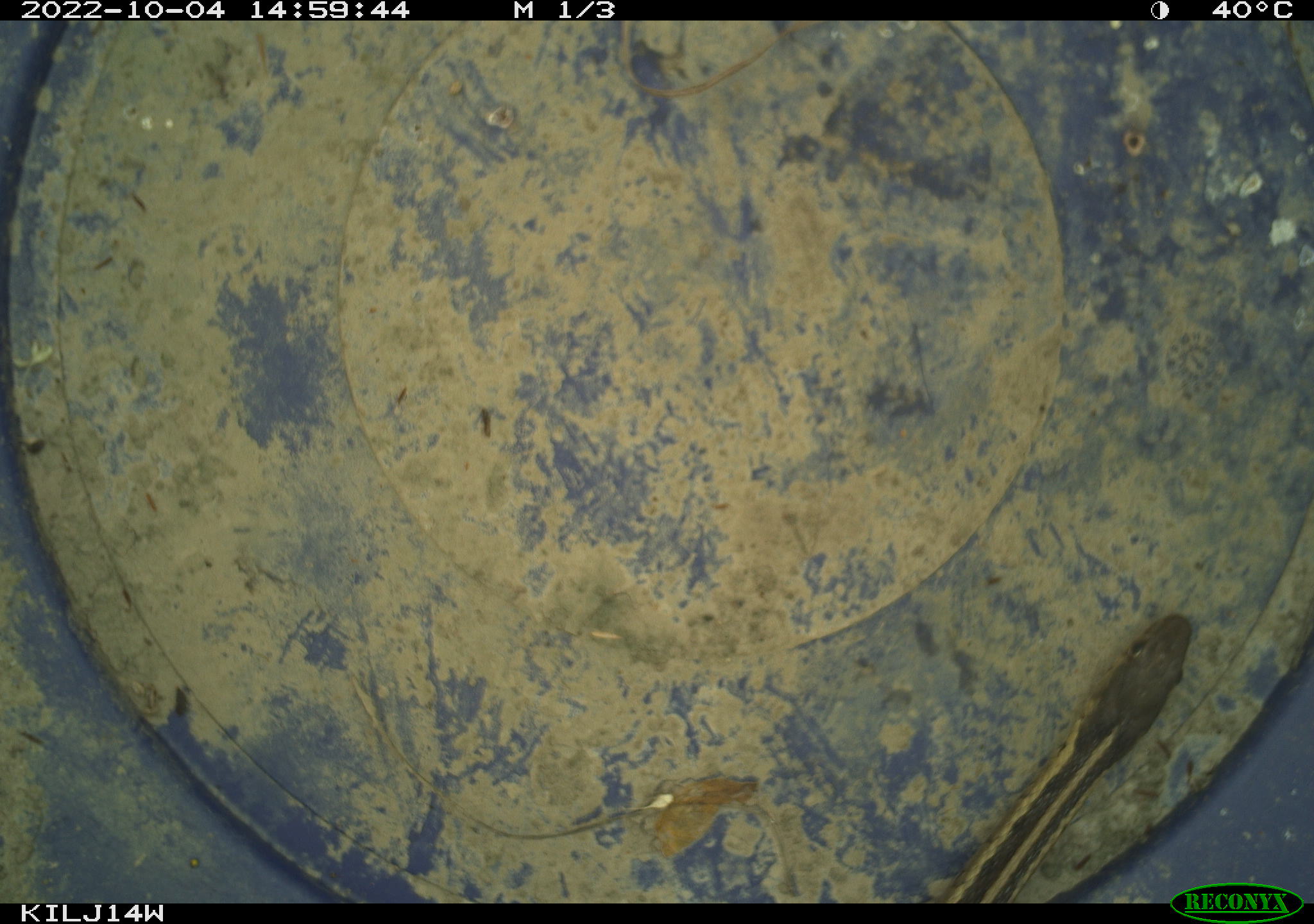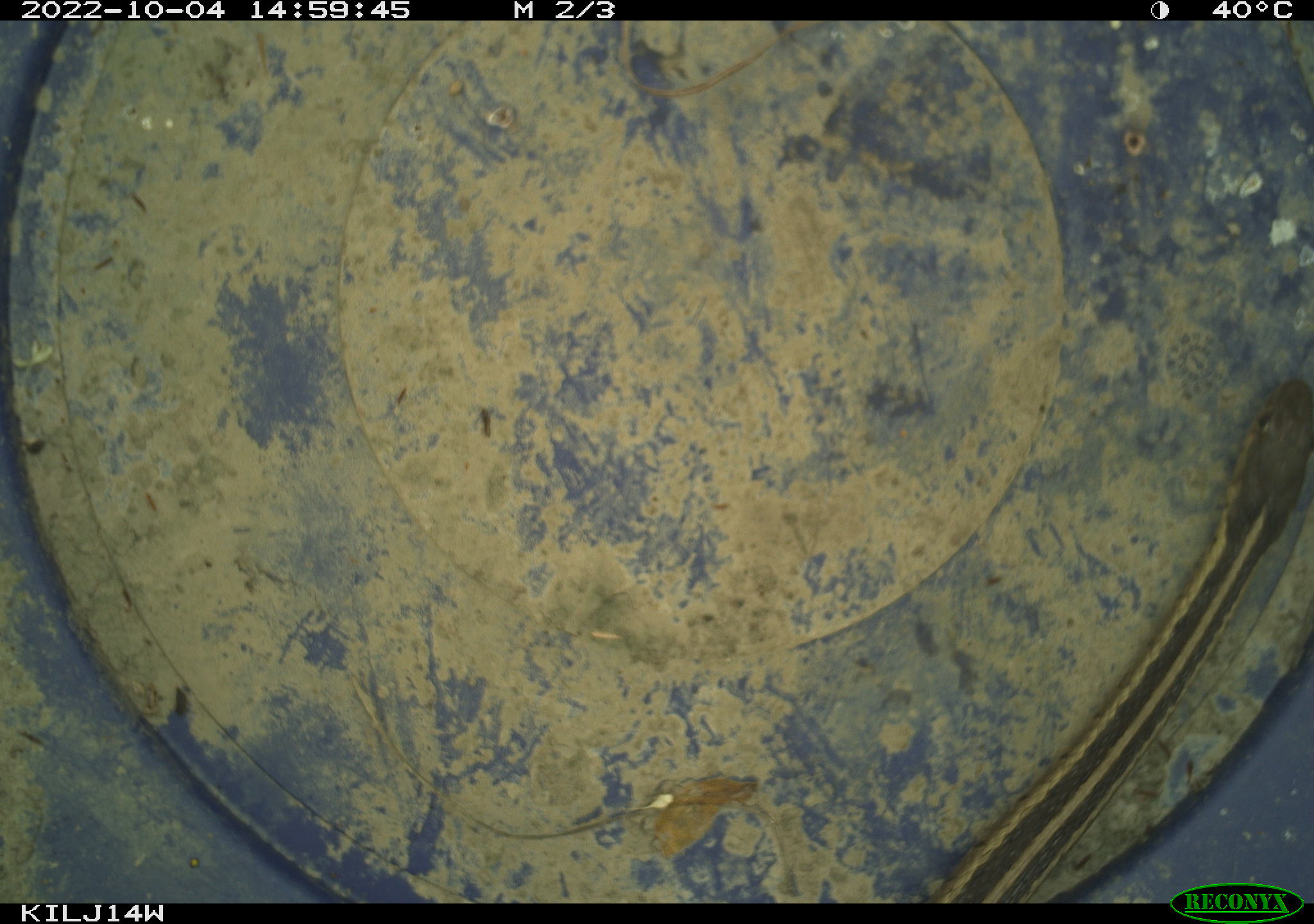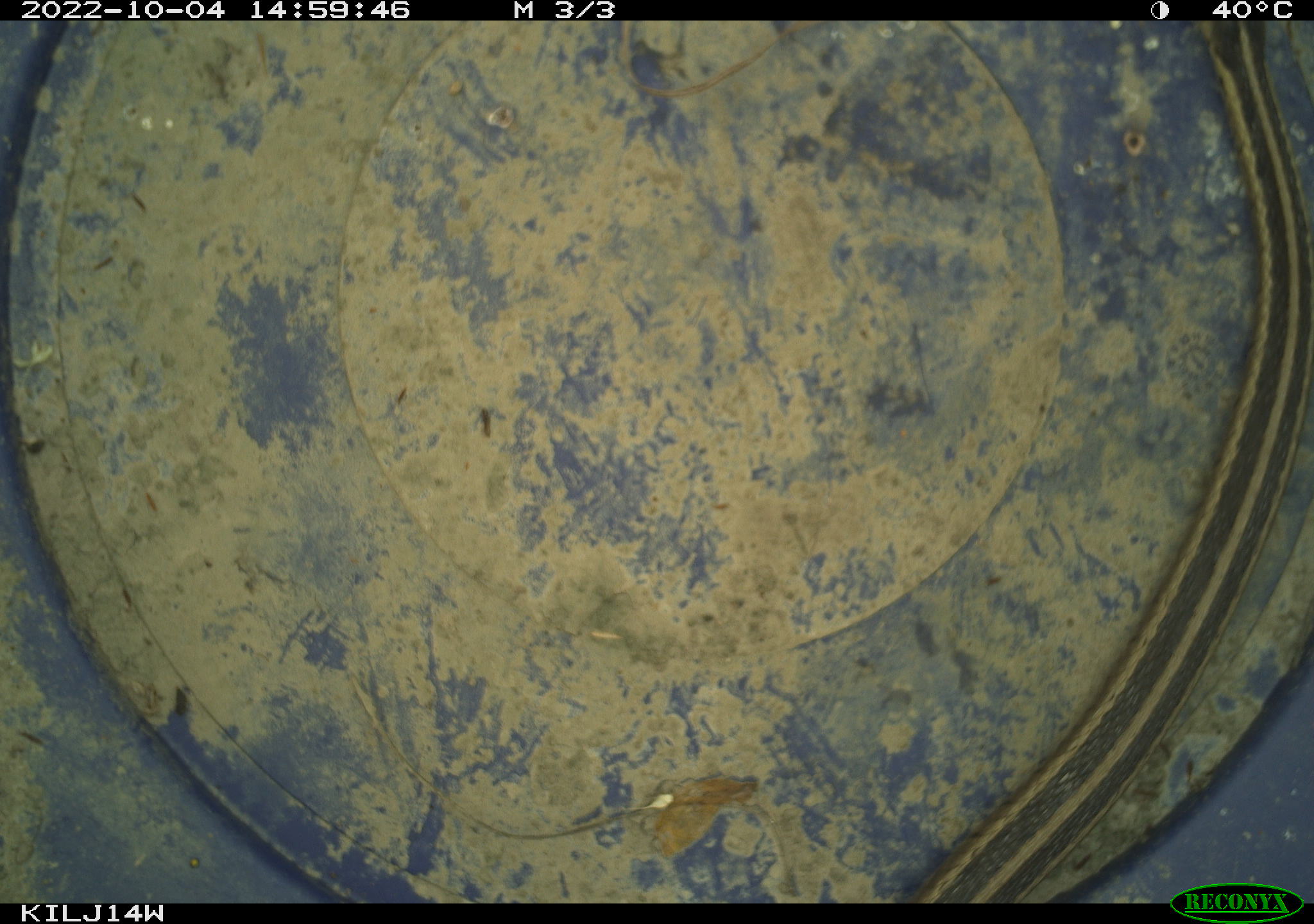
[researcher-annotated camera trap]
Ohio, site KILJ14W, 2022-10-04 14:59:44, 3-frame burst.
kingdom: Animalia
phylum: Chordata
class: Reptilia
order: Squamata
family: Colubridae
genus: Thamnophis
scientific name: Thamnophis sirtalis sirtalis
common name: eastern gartersnake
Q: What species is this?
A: Eastern gartersnake (Thamnophis sirtalis sirtalis).